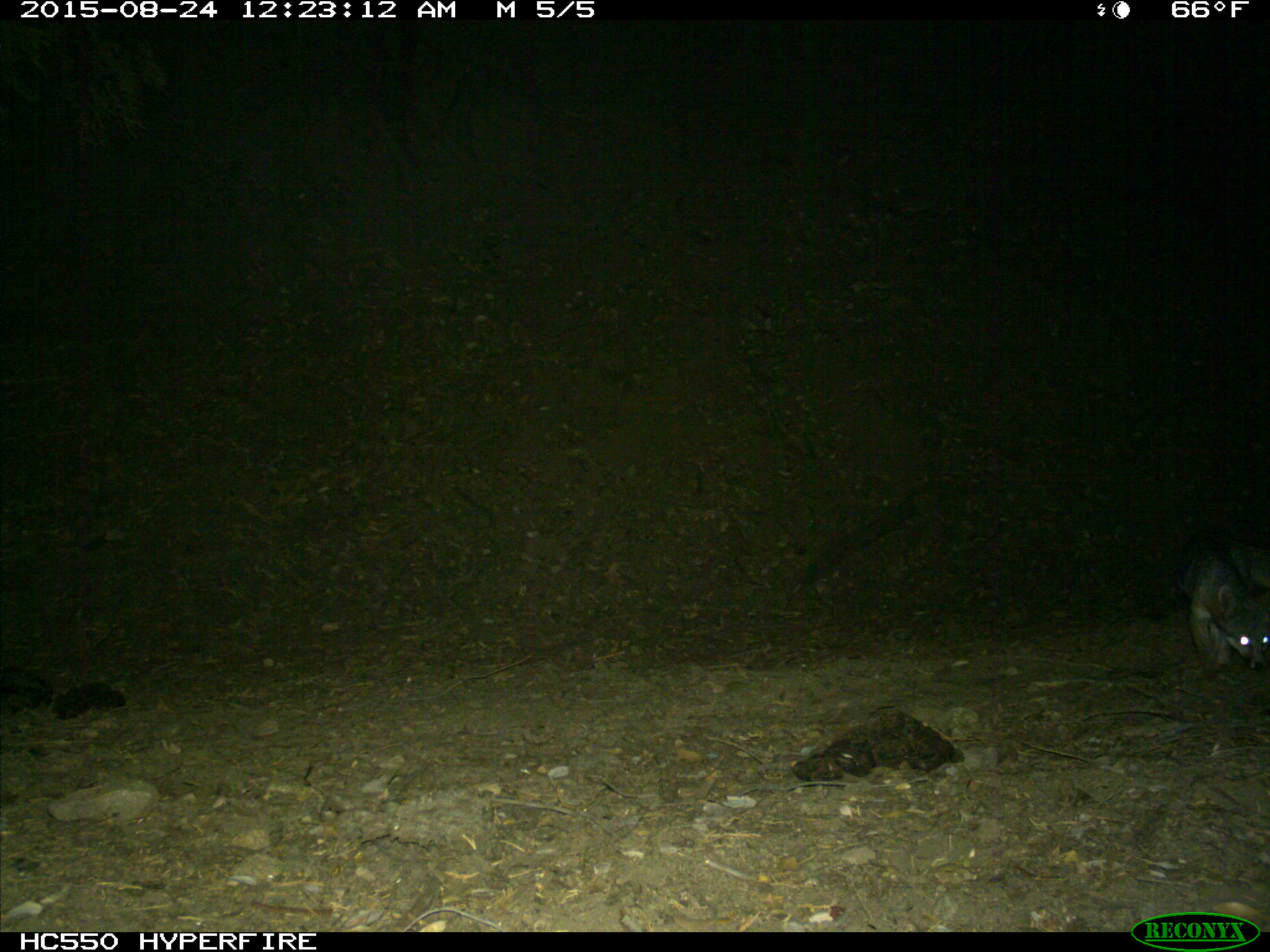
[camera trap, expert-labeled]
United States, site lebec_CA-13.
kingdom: Animalia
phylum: Chordata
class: Mammalia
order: Carnivora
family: Canidae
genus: Urocyon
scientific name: Urocyon cinereoargenteus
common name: gray fox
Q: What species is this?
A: Urocyon cinereoargenteus (gray fox).